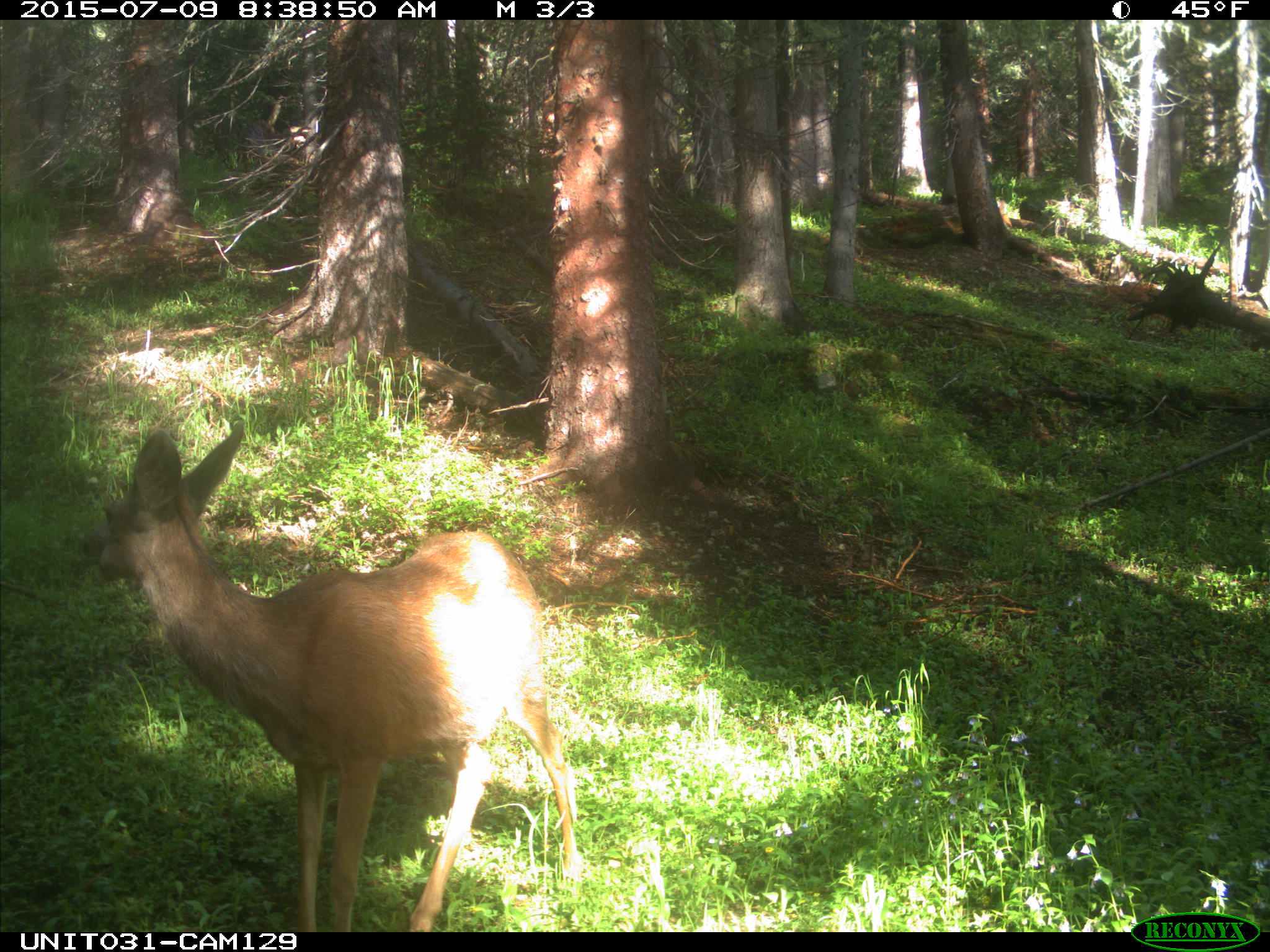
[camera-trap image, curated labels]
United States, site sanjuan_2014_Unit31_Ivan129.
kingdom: Animalia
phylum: Chordata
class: Mammalia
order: Artiodactyla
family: Cervidae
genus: Odocoileus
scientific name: Odocoileus hemionus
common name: mule deer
Odocoileus hemionus (mule deer).